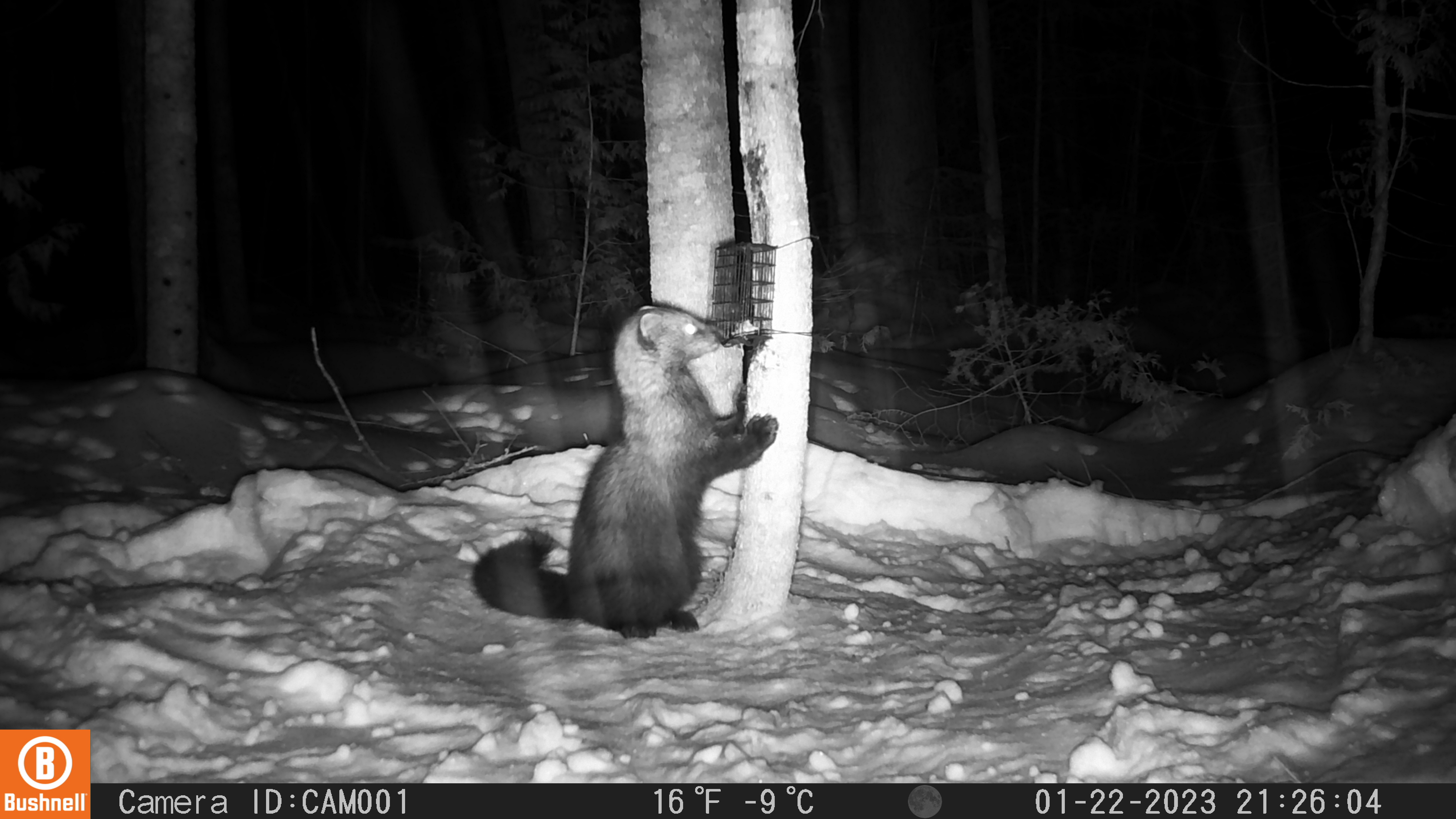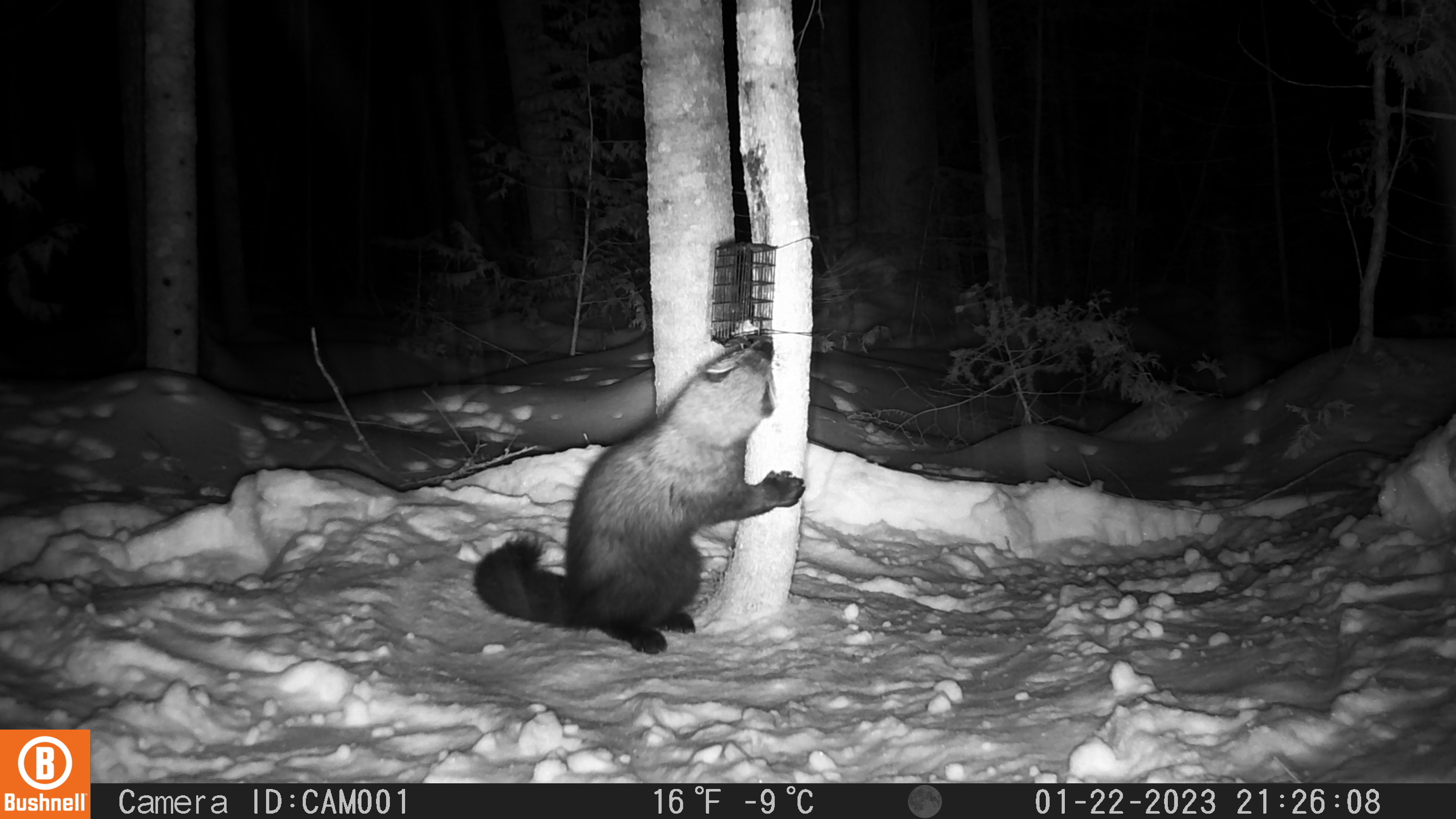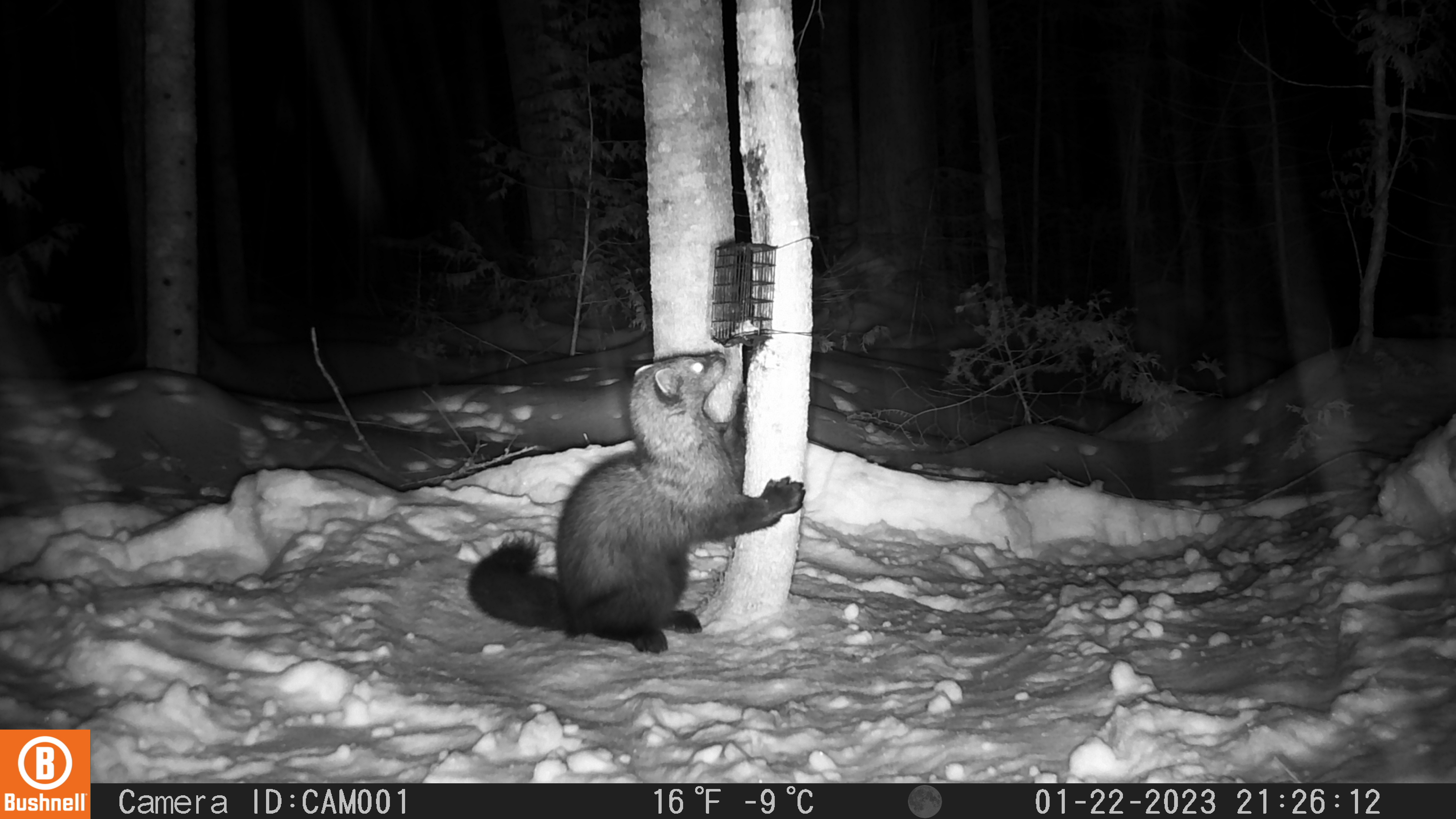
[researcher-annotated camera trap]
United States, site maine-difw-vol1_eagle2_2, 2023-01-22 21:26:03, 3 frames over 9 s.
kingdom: Animalia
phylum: Chordata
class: Mammalia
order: Carnivora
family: Mustelidae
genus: Pekania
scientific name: Pekania pennanti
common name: fisher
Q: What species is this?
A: Fisher (Pekania pennanti).